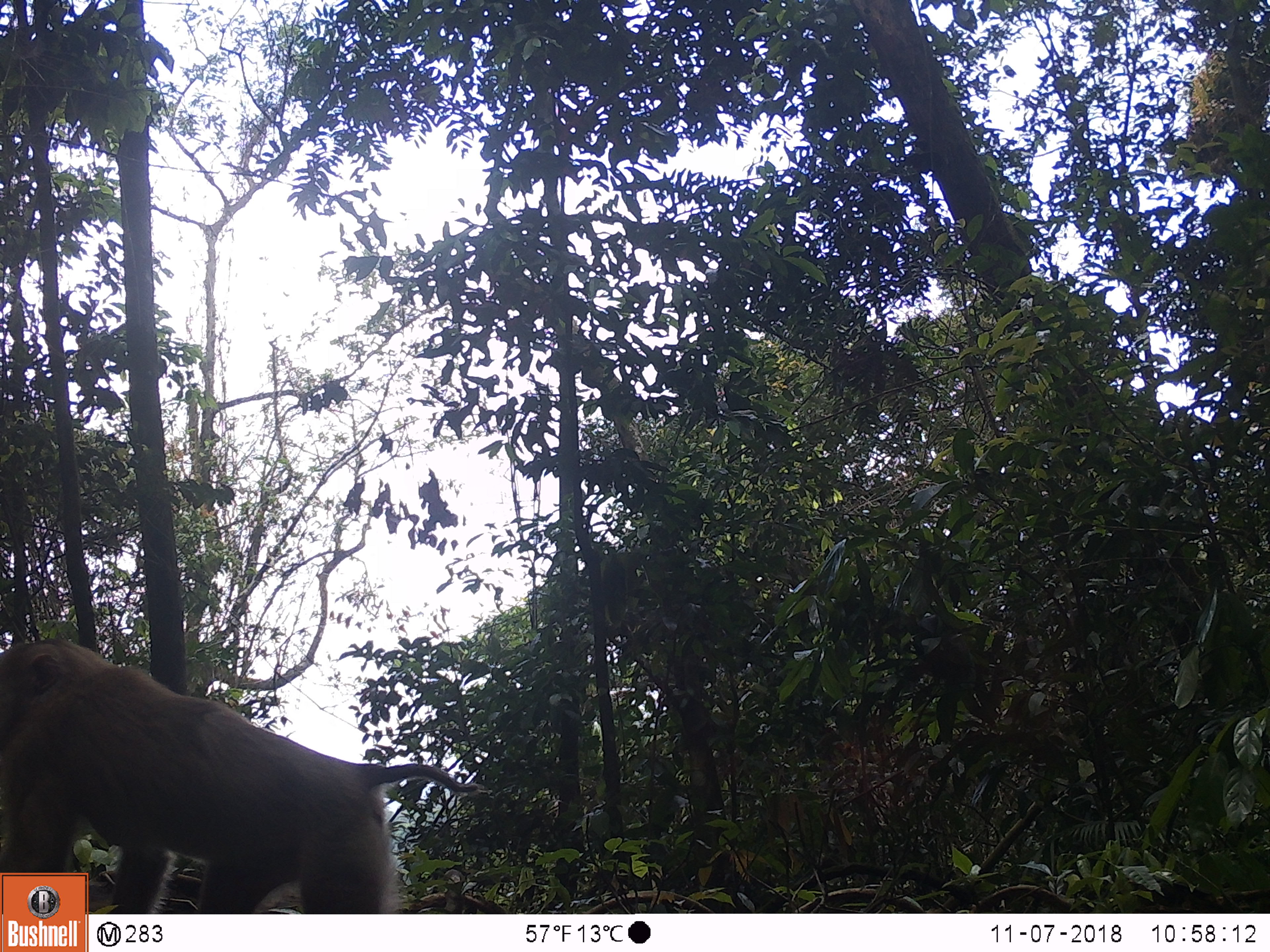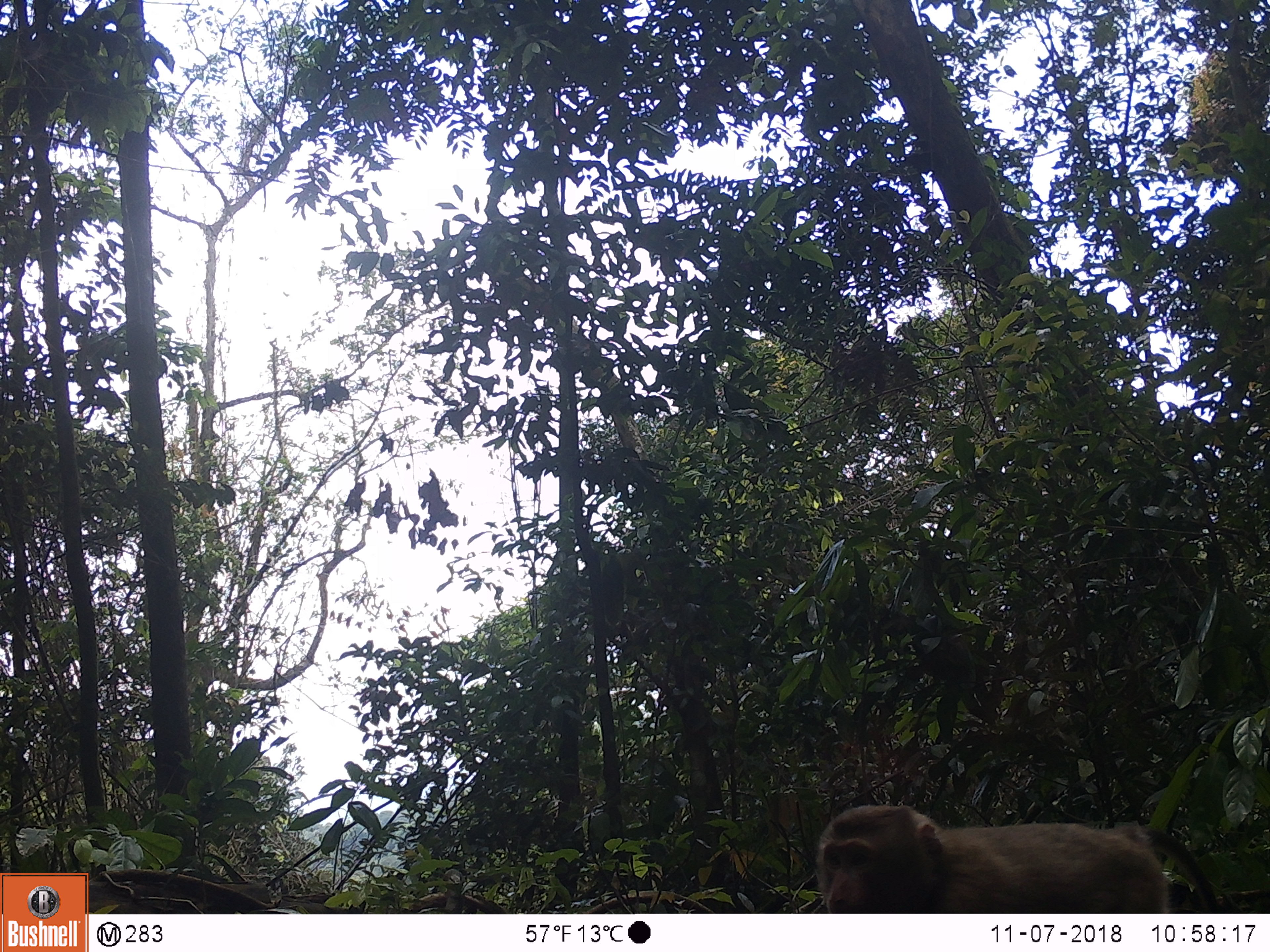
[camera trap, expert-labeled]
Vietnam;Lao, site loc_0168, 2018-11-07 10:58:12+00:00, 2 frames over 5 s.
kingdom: Animalia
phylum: Chordata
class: Mammalia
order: Primates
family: Cercopithecidae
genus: Macaca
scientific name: Macaca nemestrina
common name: pig-tailed macaque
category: pig tailed macaque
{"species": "pig tailed macaque (pig-tailed macaque) (Macaca nemestrina)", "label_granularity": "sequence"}